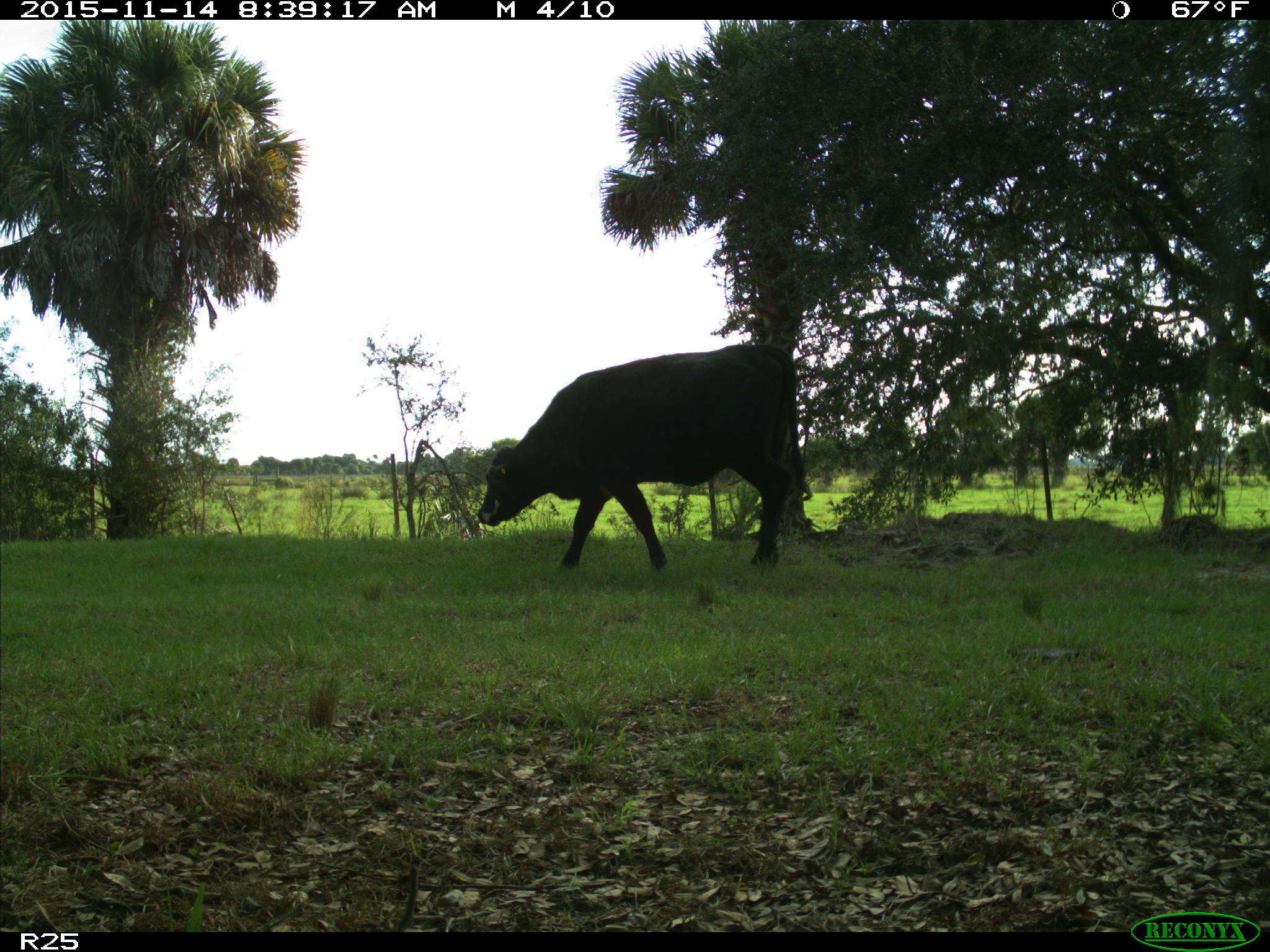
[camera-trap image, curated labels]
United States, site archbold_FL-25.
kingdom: Animalia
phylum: Chordata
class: Mammalia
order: Artiodactyla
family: Bovidae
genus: Bos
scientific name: Bos taurus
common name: domestic cow